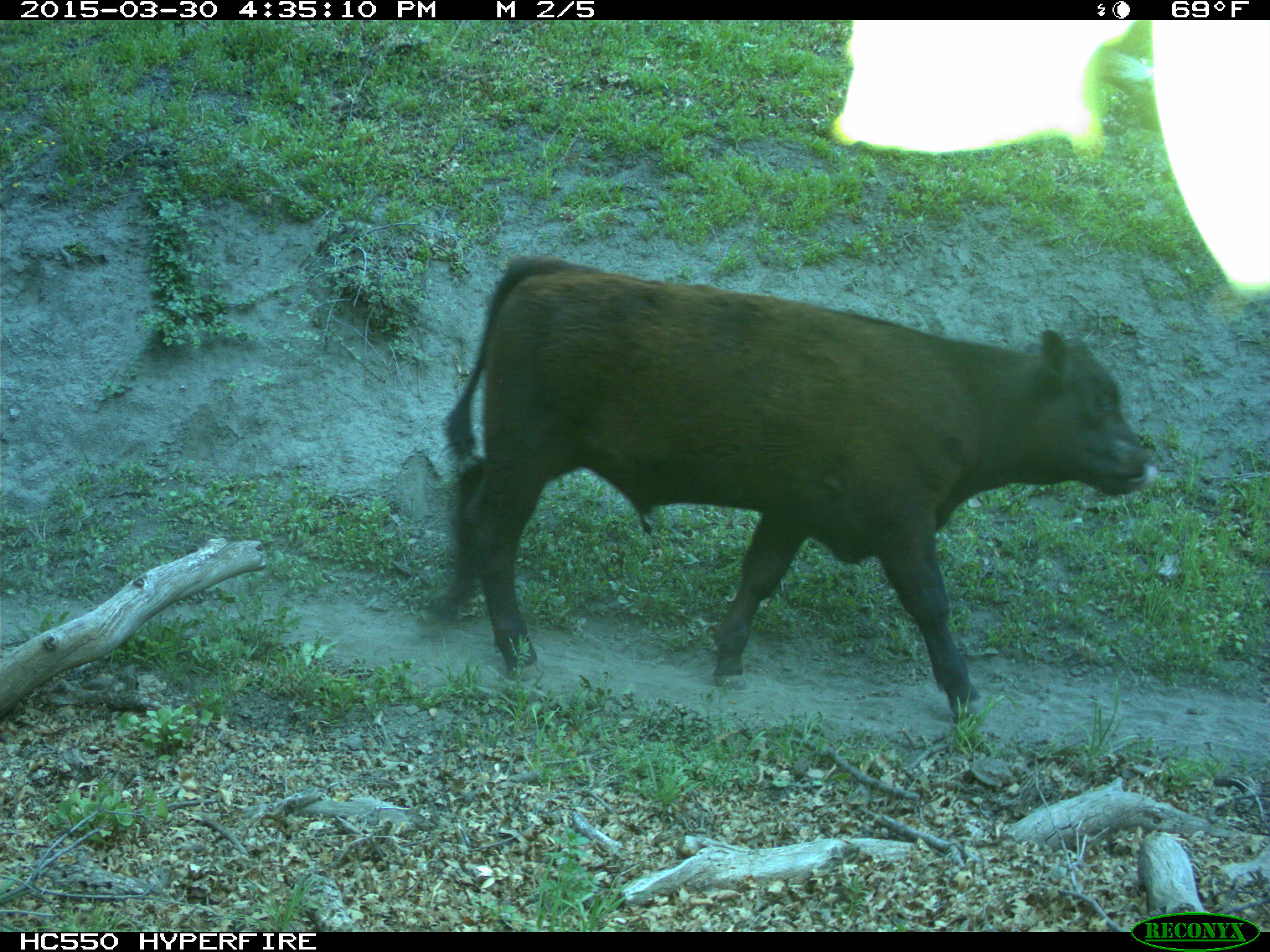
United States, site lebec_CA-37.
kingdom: Animalia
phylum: Chordata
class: Mammalia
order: Artiodactyla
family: Bovidae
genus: Bos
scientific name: Bos taurus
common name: domestic cow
Bos taurus (domestic cow).